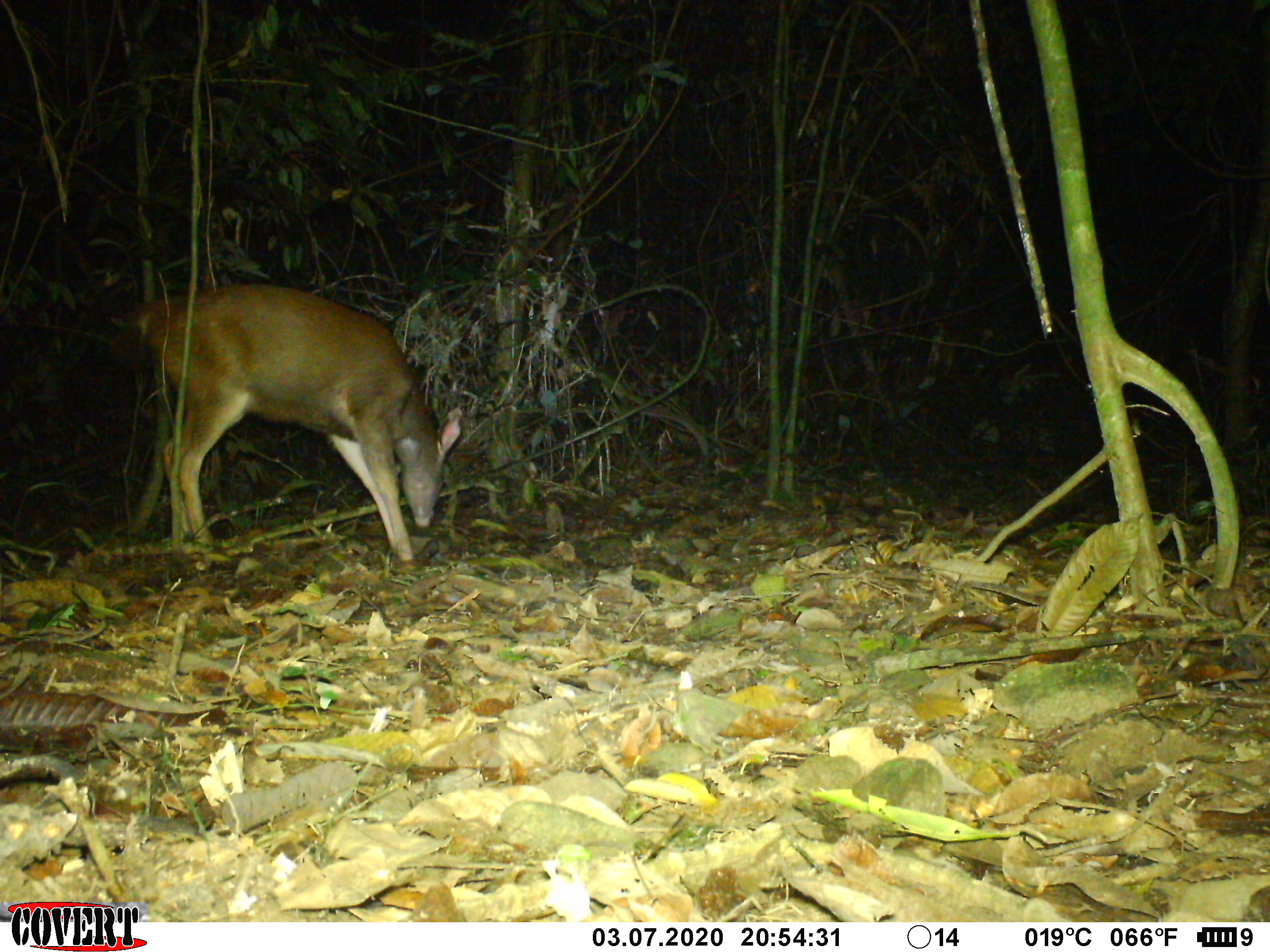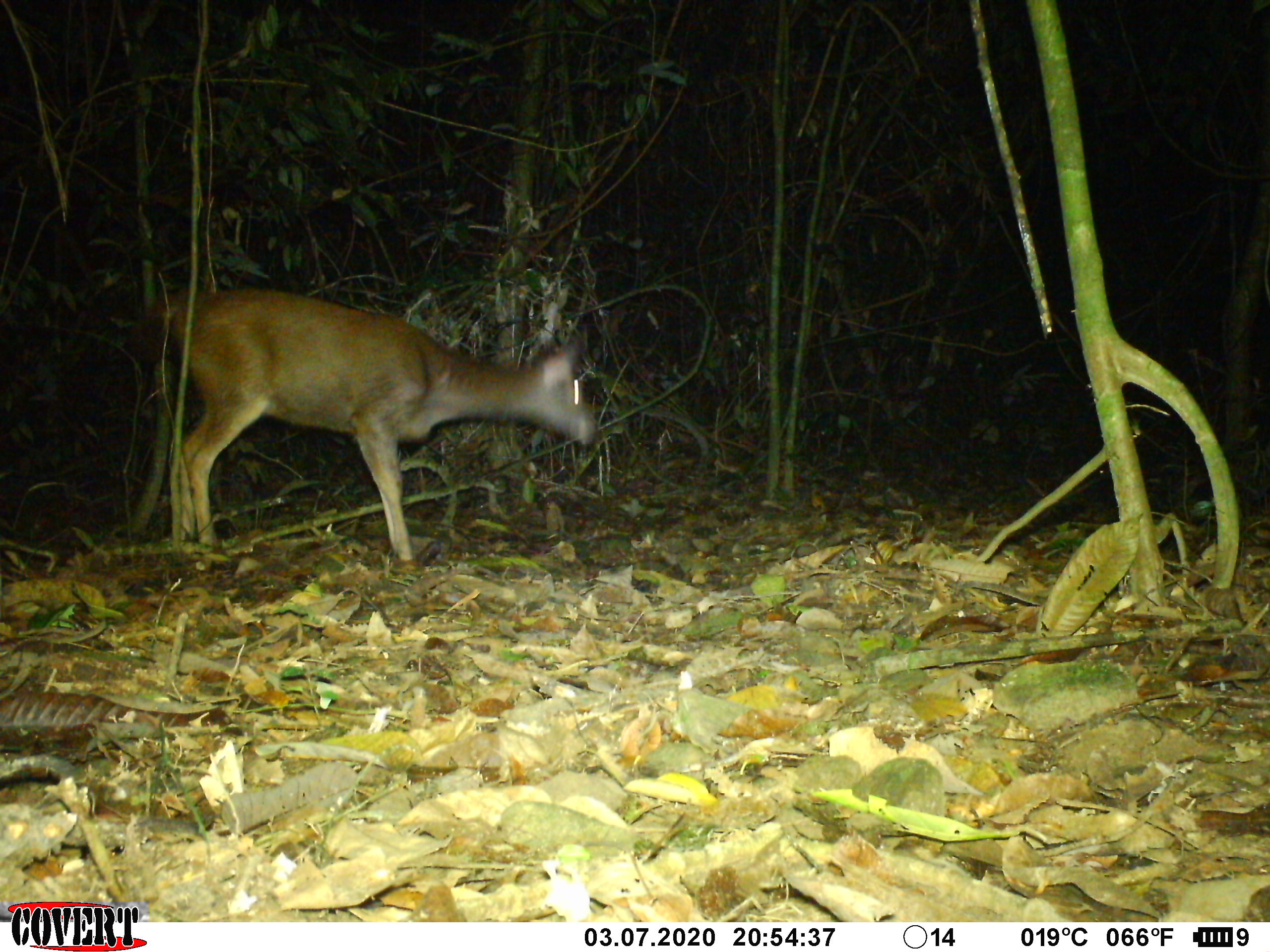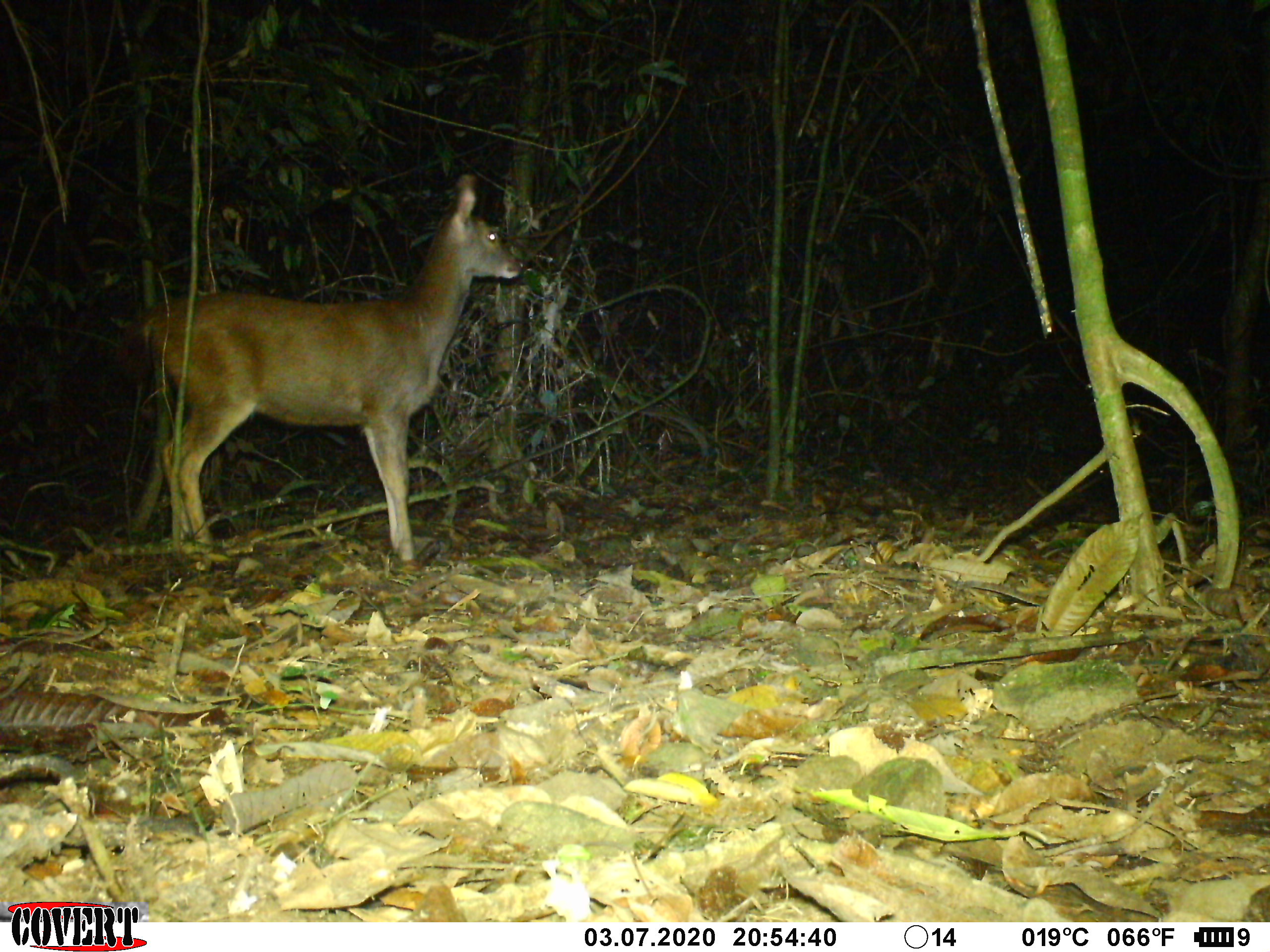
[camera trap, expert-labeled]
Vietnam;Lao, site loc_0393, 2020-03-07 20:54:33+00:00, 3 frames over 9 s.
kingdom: Animalia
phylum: Chordata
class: Mammalia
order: Artiodactyla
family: Cervidae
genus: Rusa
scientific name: Rusa unicolor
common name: sambar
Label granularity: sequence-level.